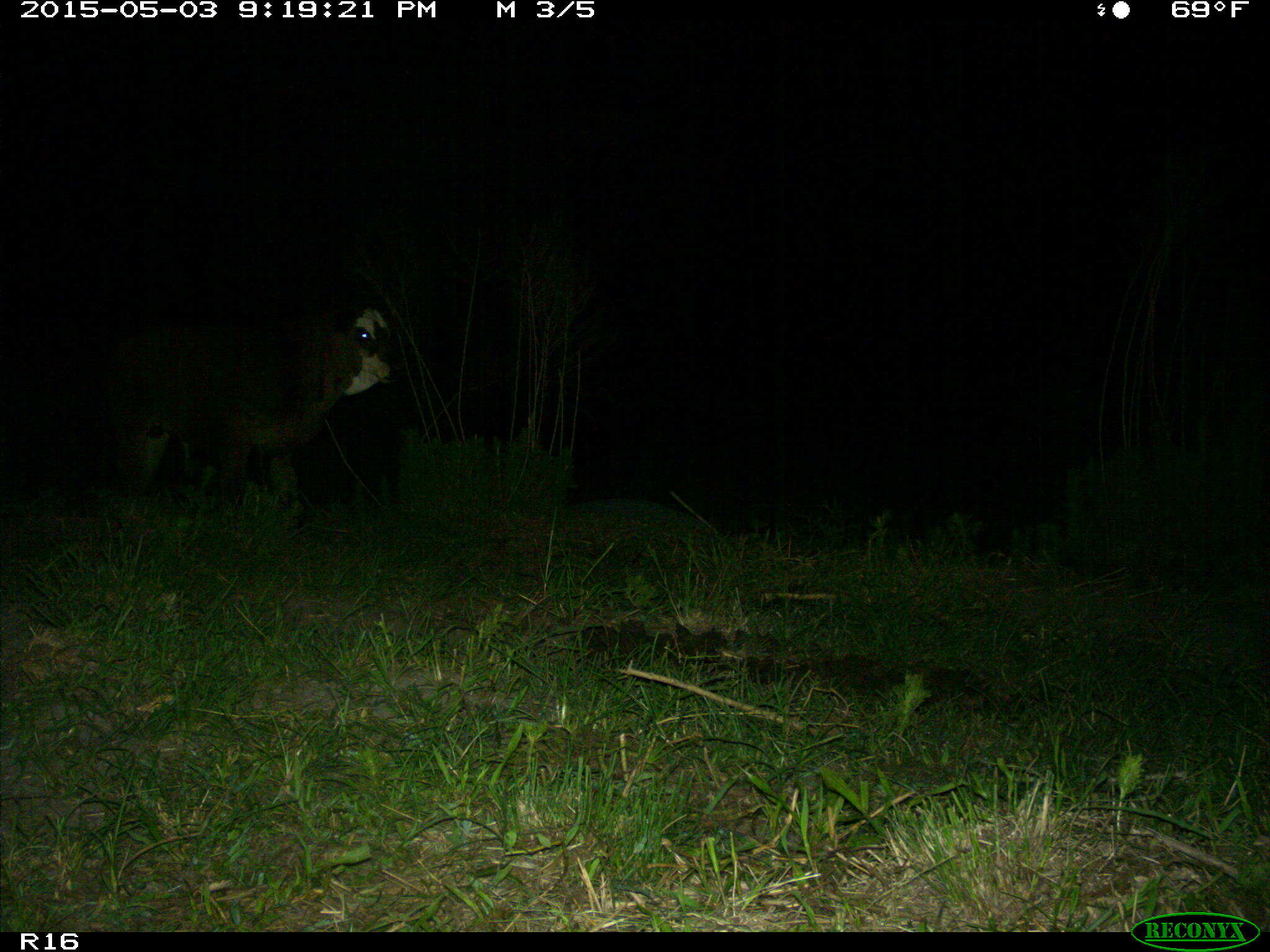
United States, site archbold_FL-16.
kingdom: Animalia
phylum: Chordata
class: Mammalia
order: Artiodactyla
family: Bovidae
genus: Bos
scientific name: Bos taurus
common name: domestic cow